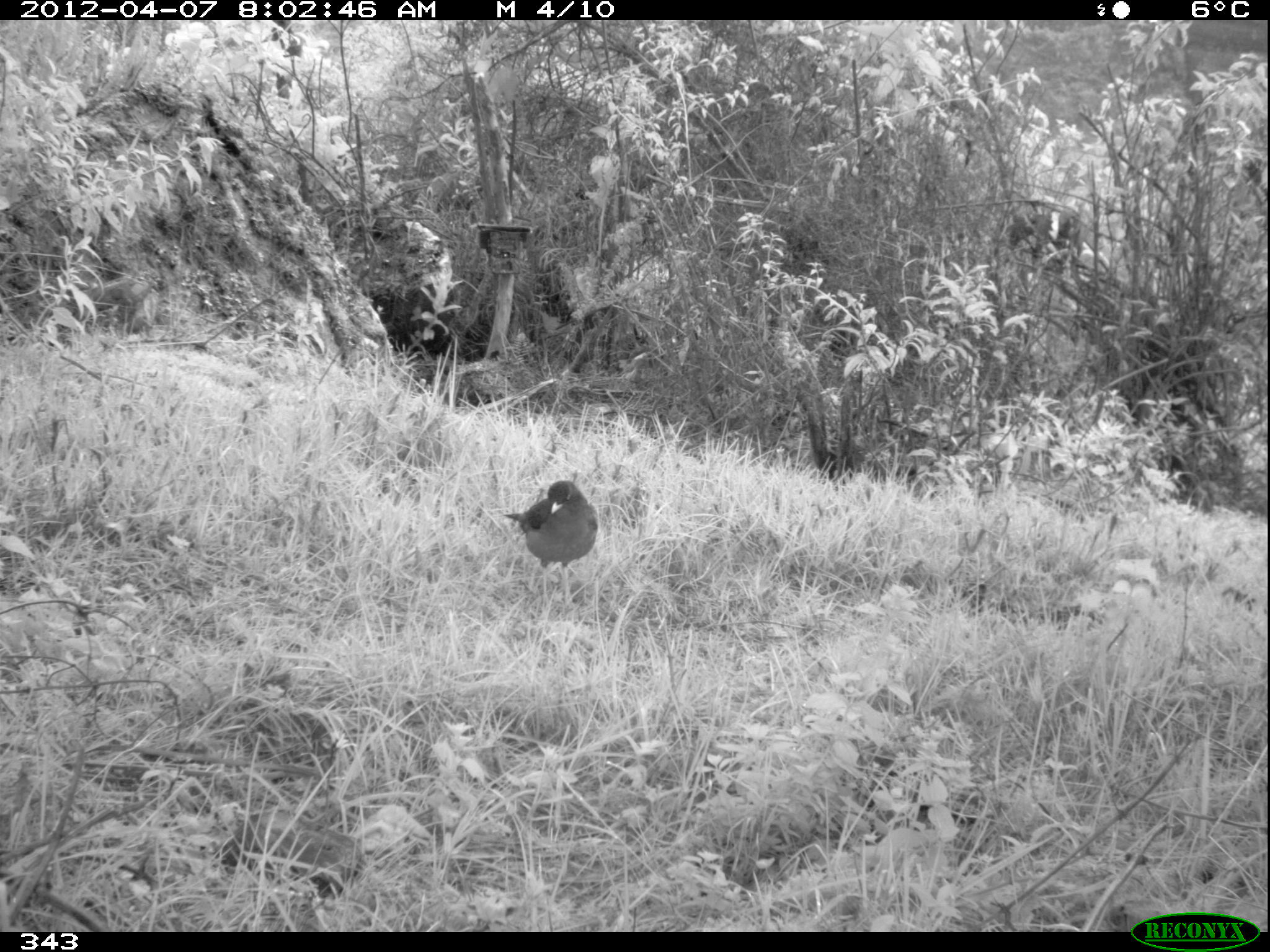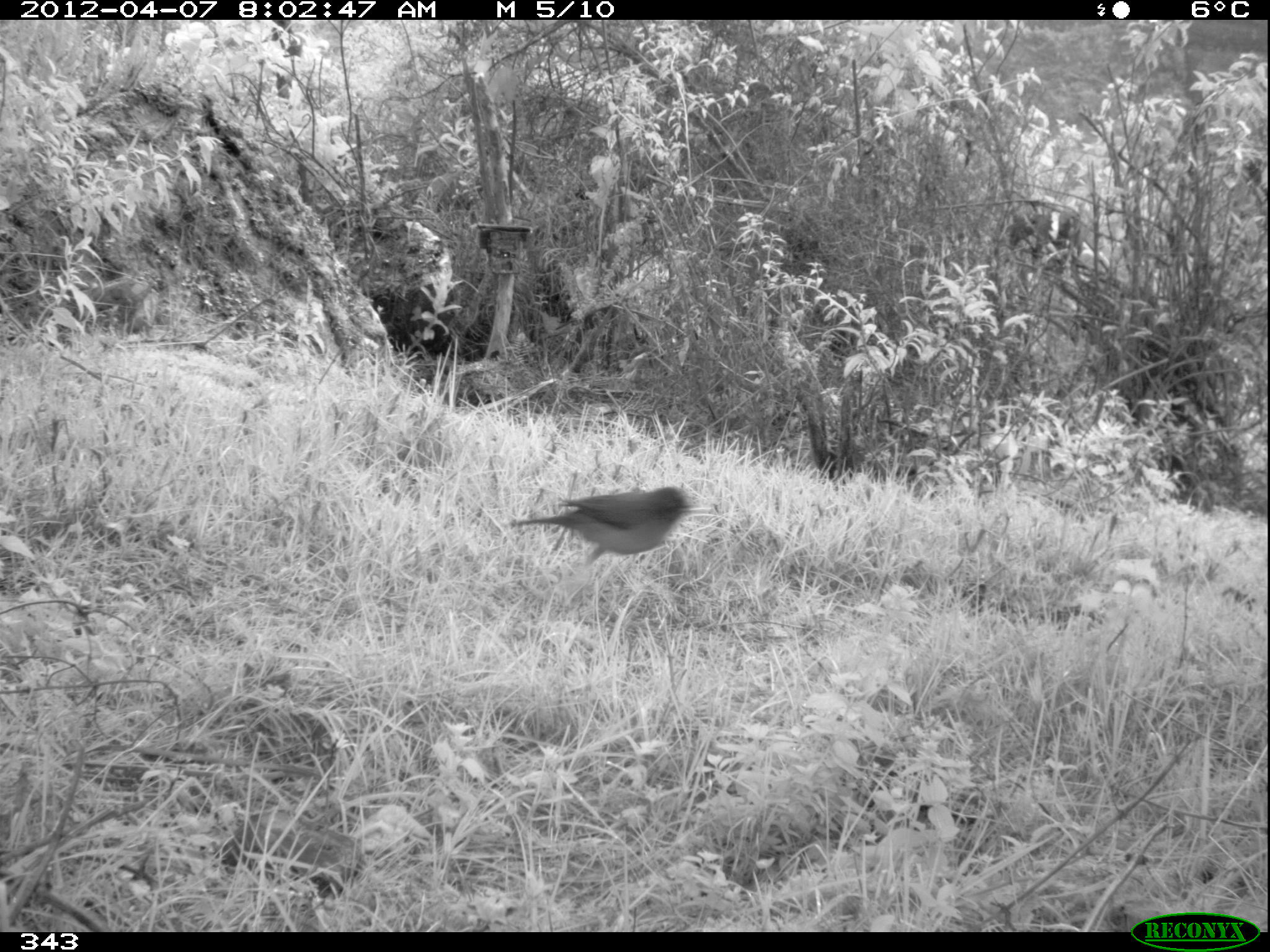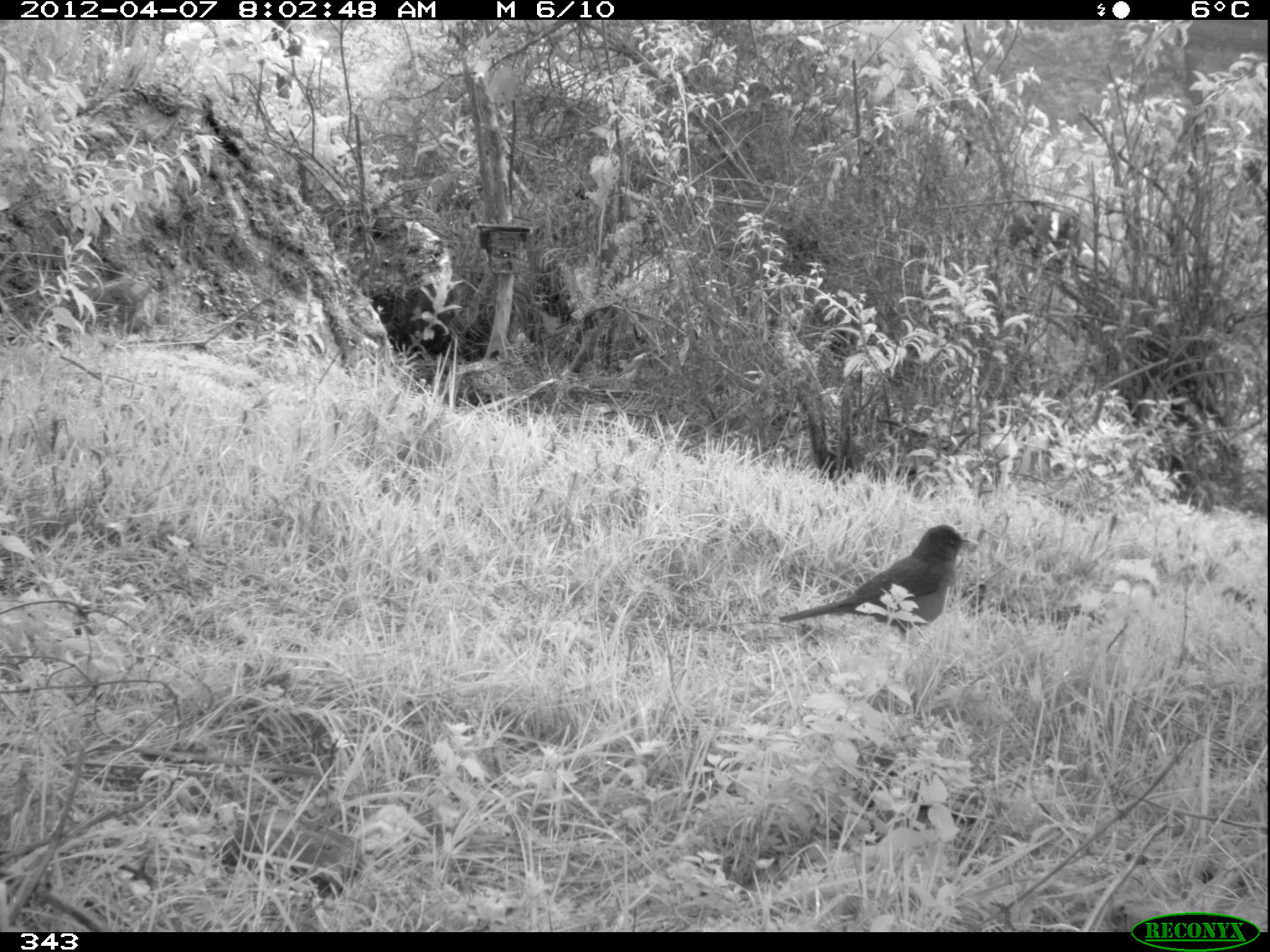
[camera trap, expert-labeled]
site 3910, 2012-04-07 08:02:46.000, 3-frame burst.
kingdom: Animalia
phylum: Chordata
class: Aves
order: Passeriformes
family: Turdidae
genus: Turdus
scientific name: Turdus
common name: true thrushes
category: turdus sp